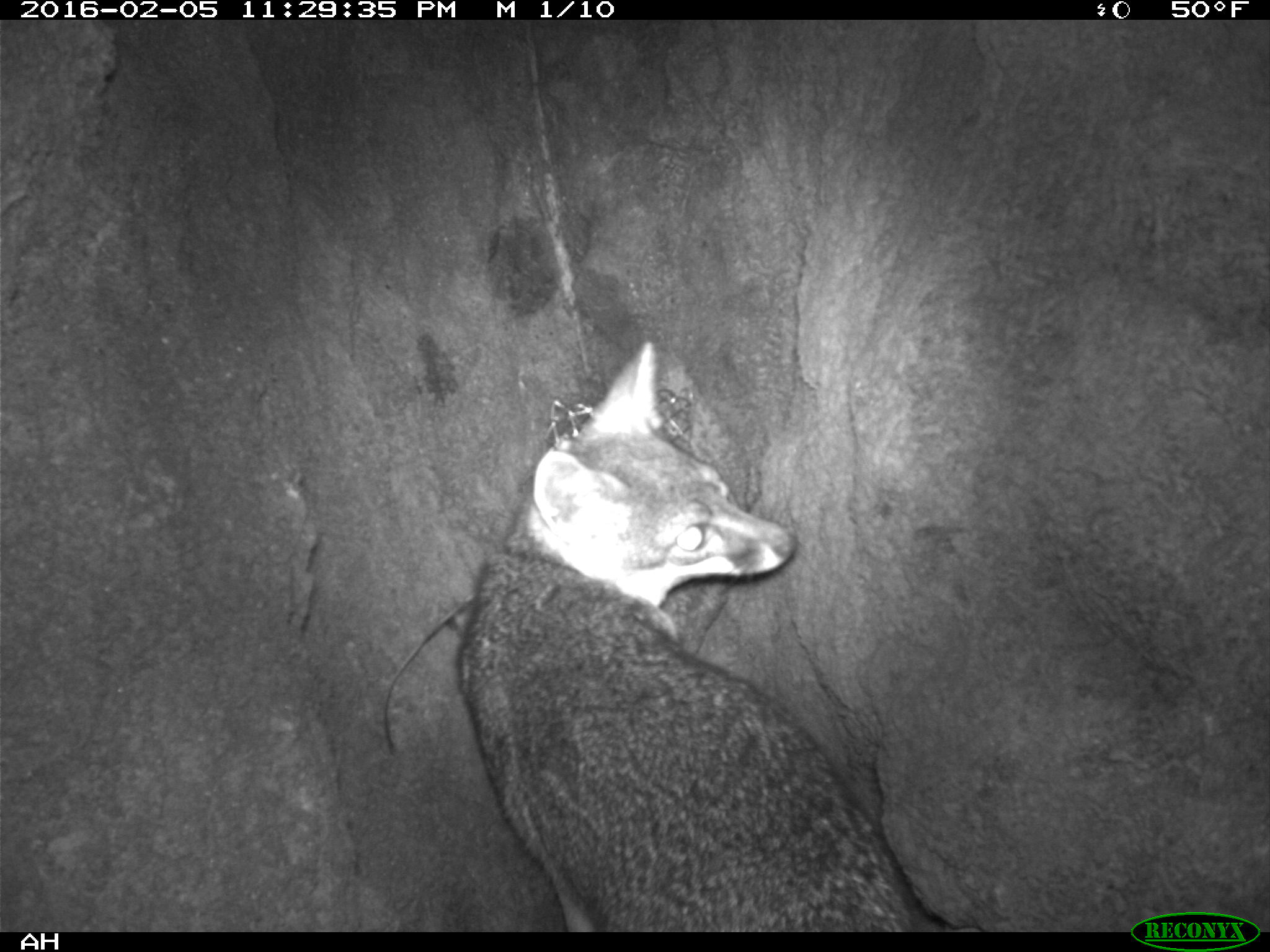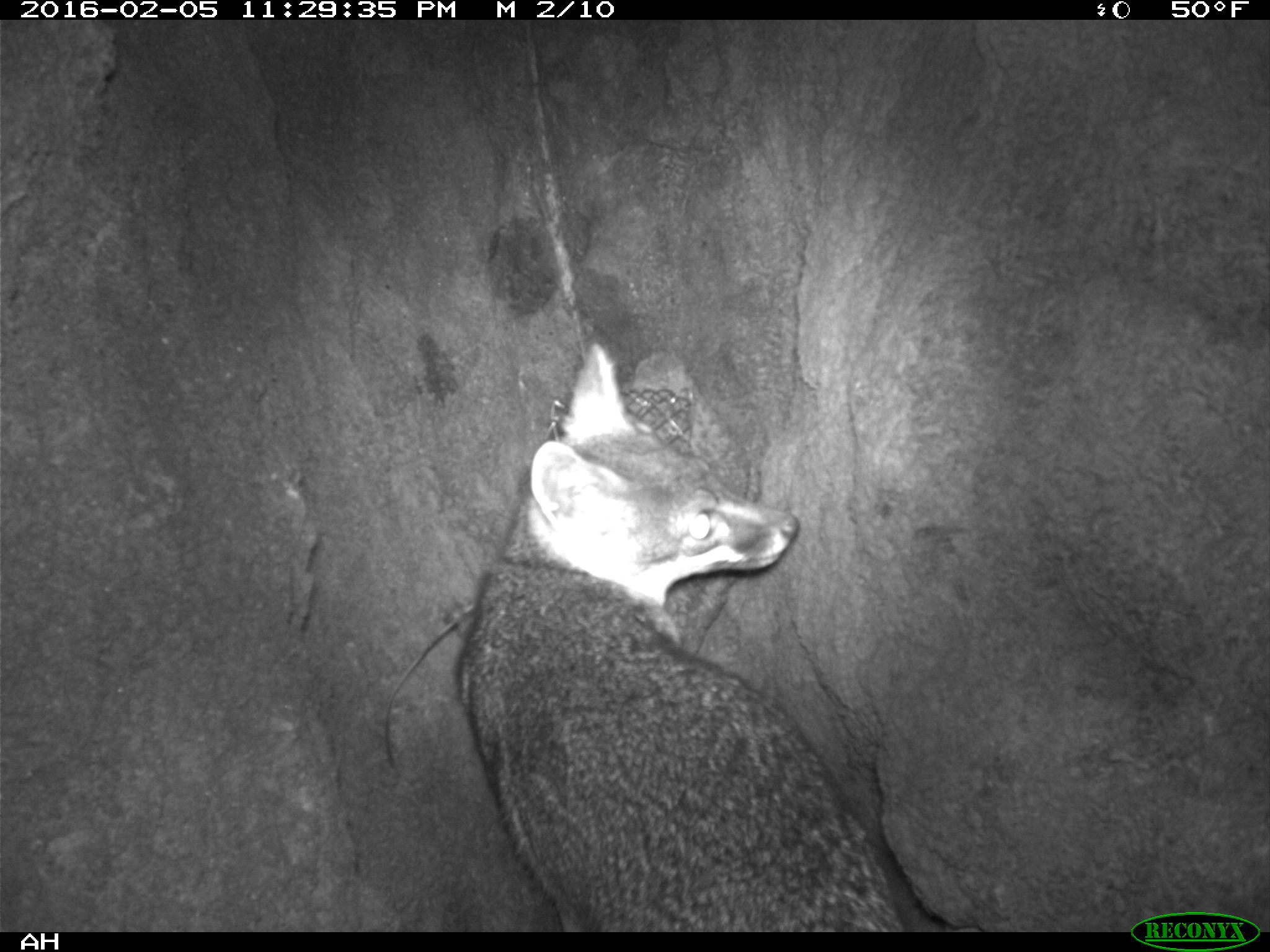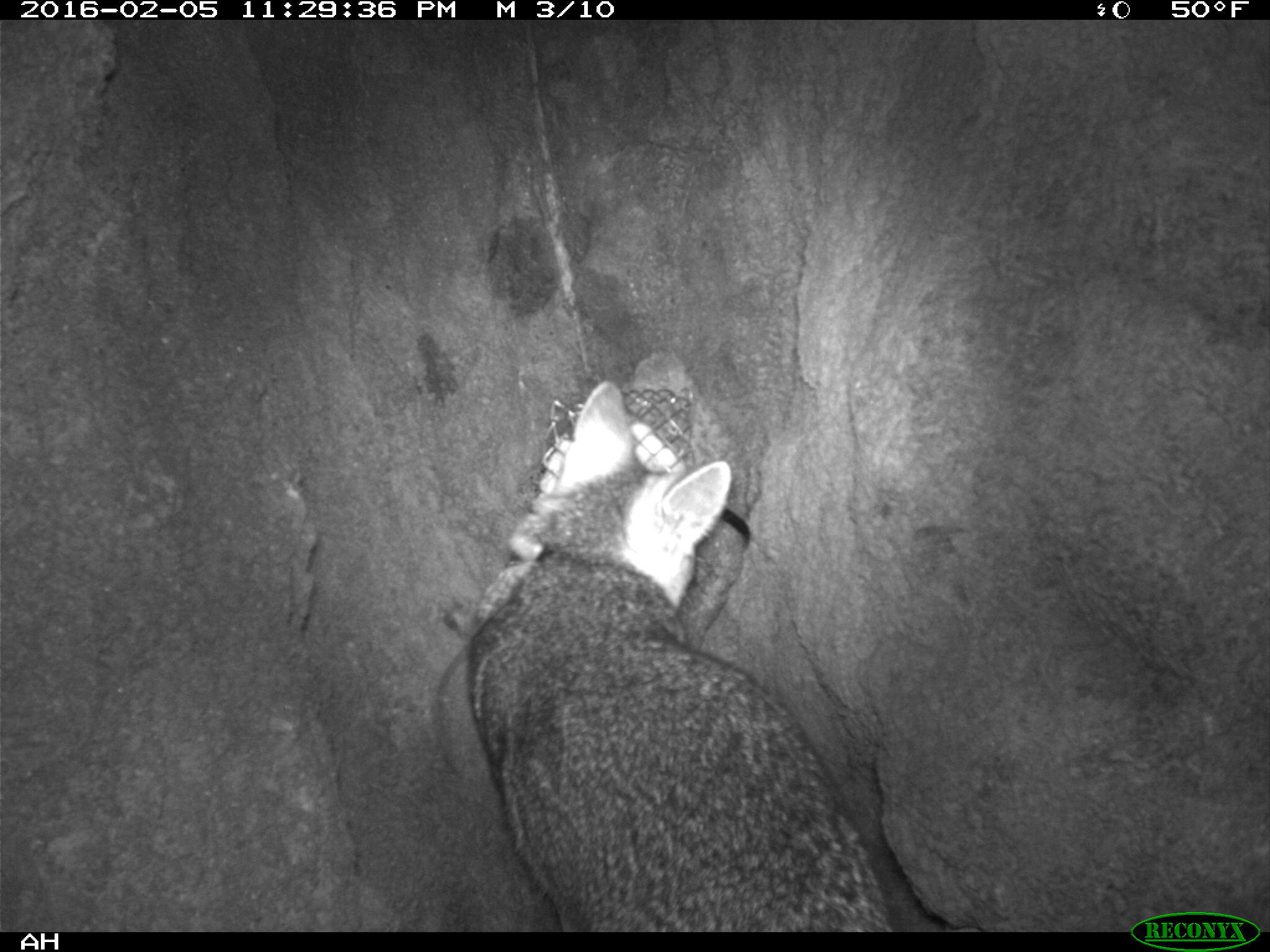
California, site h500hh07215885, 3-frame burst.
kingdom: Animalia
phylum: Chordata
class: Mammalia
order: Carnivora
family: Canidae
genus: Urocyon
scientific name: Urocyon littoralis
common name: island fox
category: fox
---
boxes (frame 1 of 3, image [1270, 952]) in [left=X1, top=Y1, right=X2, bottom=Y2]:
fox: [left=455, top=339, right=913, bottom=929]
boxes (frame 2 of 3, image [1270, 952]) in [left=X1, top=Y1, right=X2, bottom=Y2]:
fox: [left=455, top=342, right=904, bottom=932]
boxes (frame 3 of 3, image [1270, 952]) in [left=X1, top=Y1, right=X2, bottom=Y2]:
fox: [left=463, top=382, right=896, bottom=931]